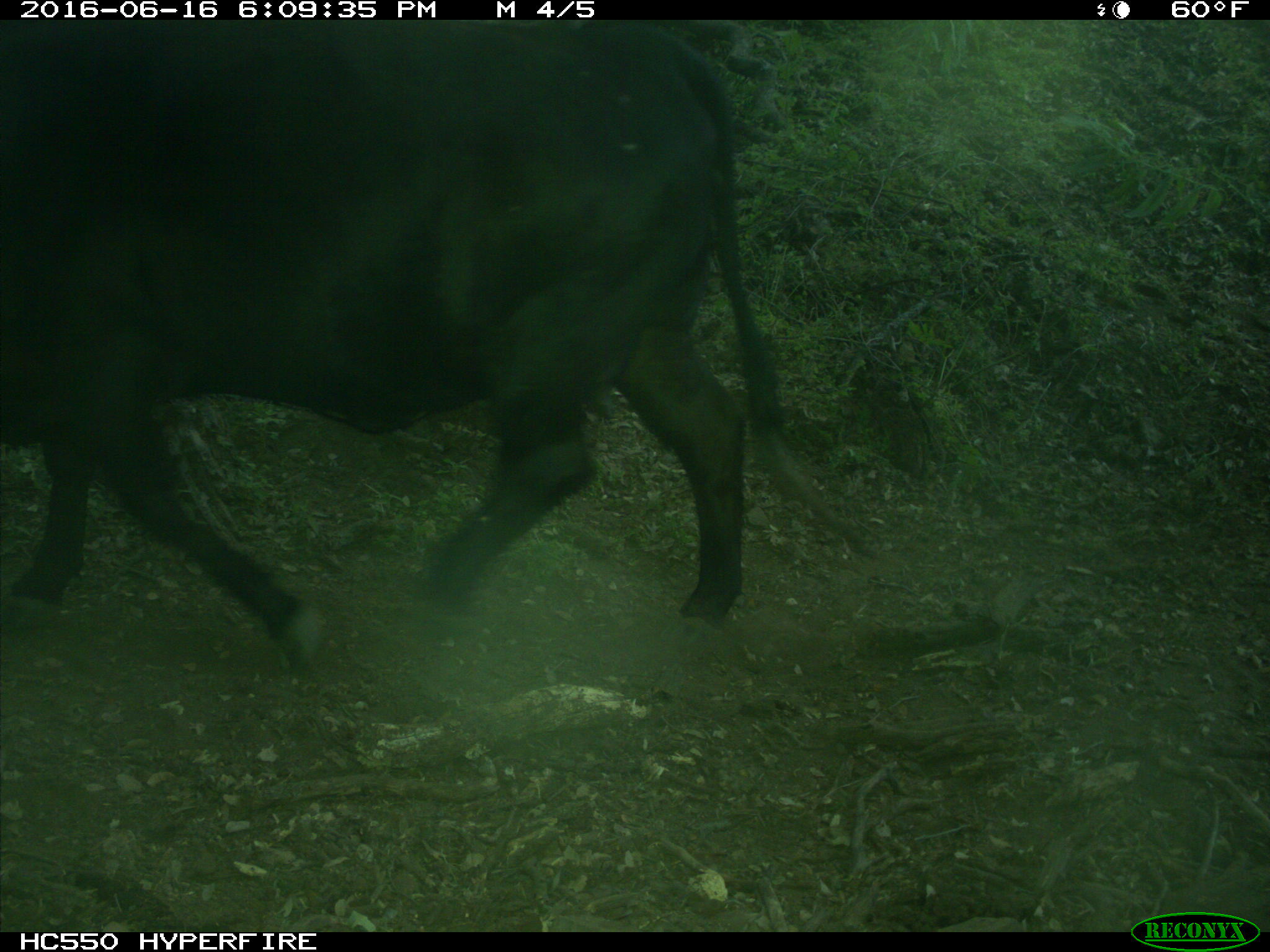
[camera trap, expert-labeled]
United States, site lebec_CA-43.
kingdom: Animalia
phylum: Chordata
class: Mammalia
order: Artiodactyla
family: Bovidae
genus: Bos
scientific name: Bos taurus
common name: domestic cow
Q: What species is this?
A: Bos taurus (domestic cow).